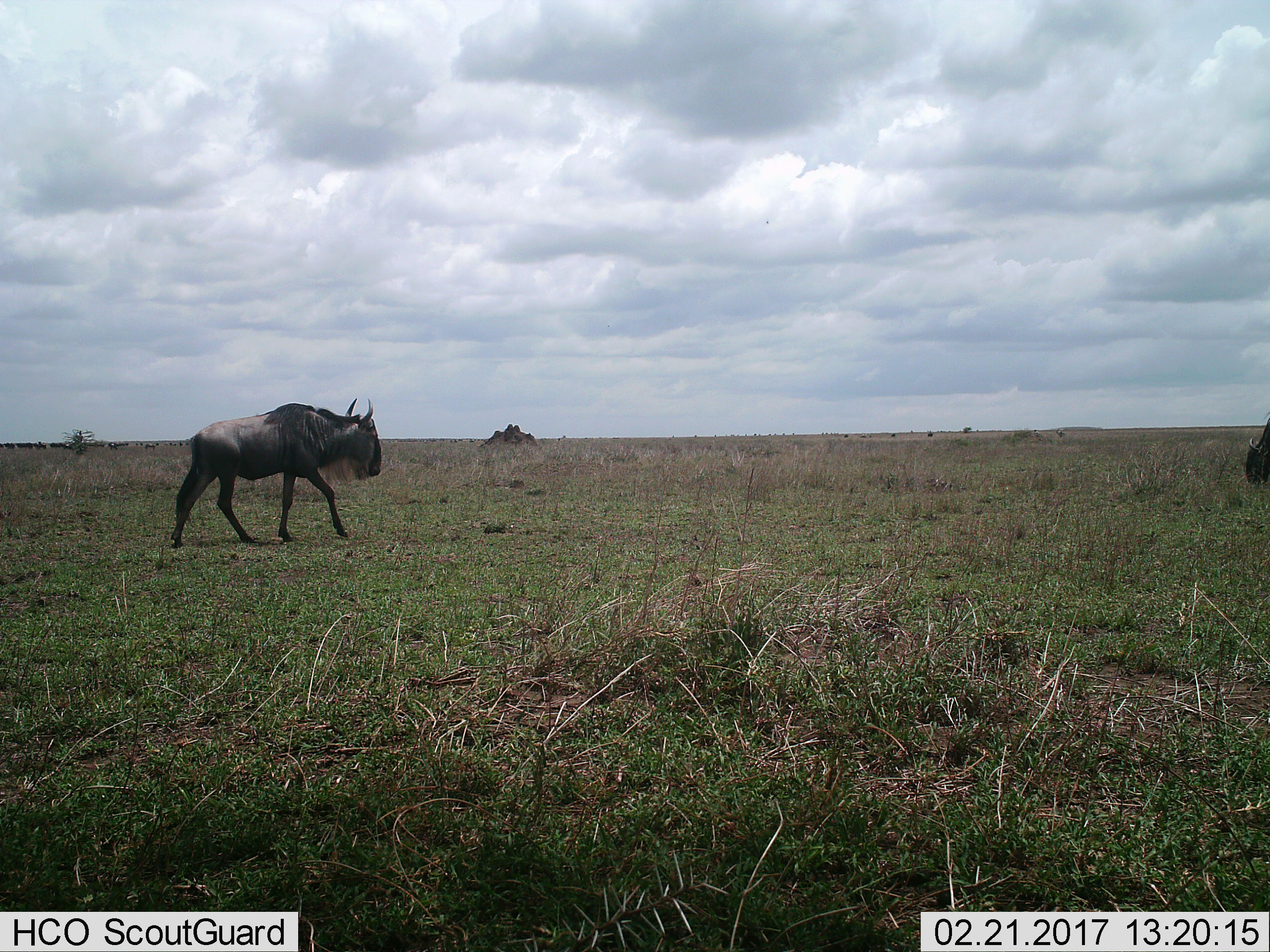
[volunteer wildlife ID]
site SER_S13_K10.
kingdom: Animalia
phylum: Chordata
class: Mammalia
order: Artiodactyla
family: Bovidae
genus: Connochaetes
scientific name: Connochaetes taurinus taurinus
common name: blue wildebeest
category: wildebeestblue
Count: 2.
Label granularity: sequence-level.